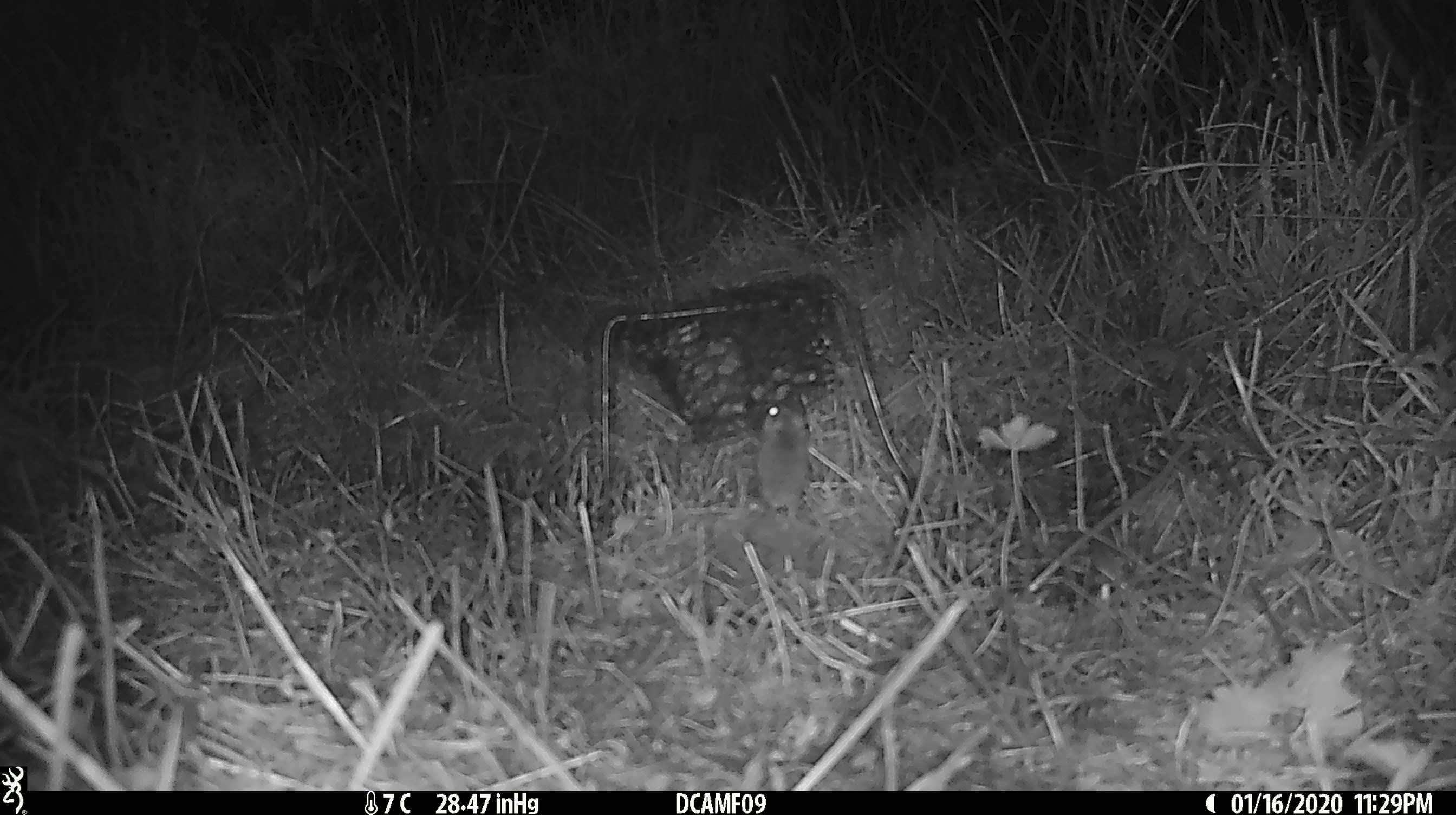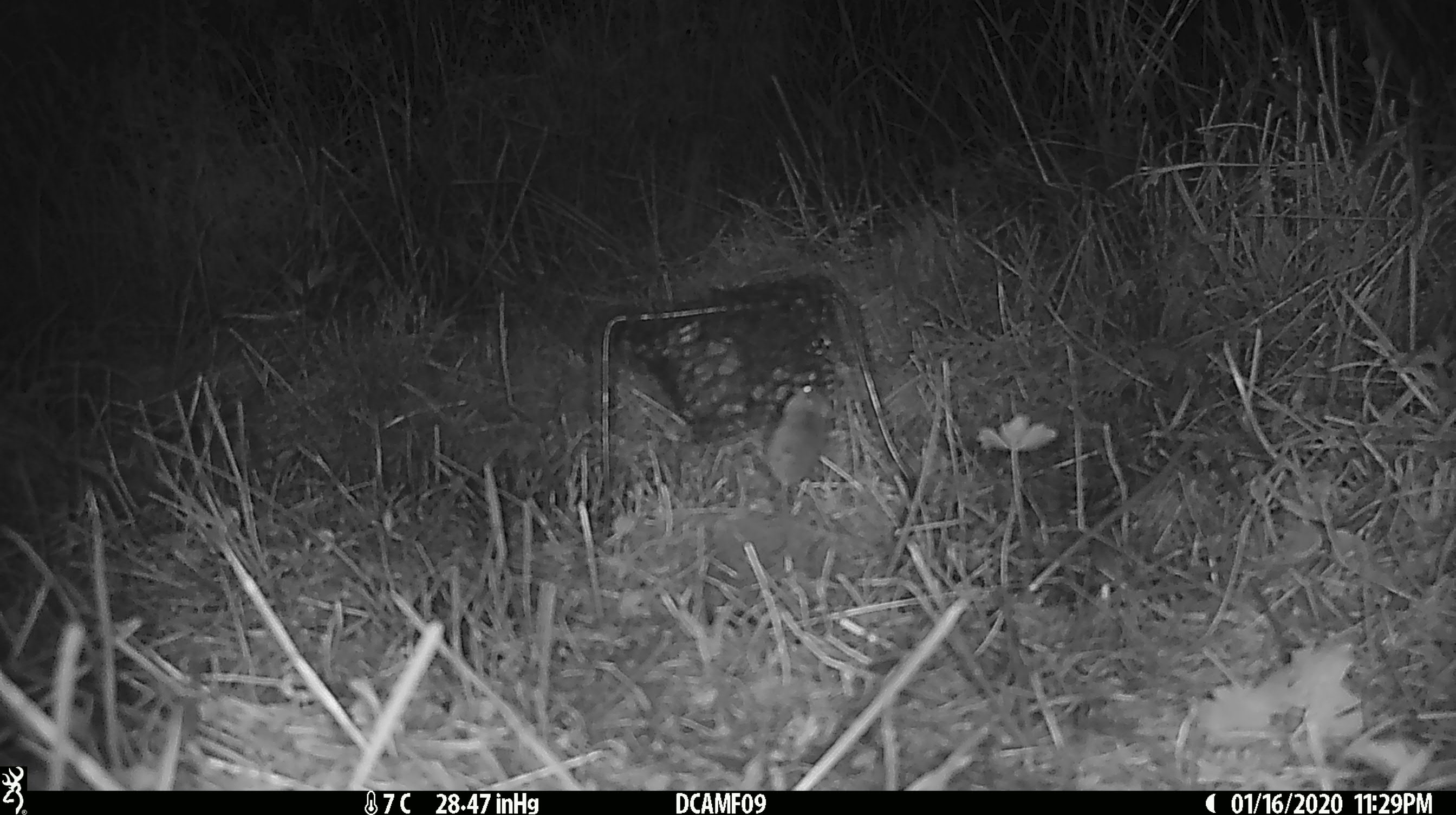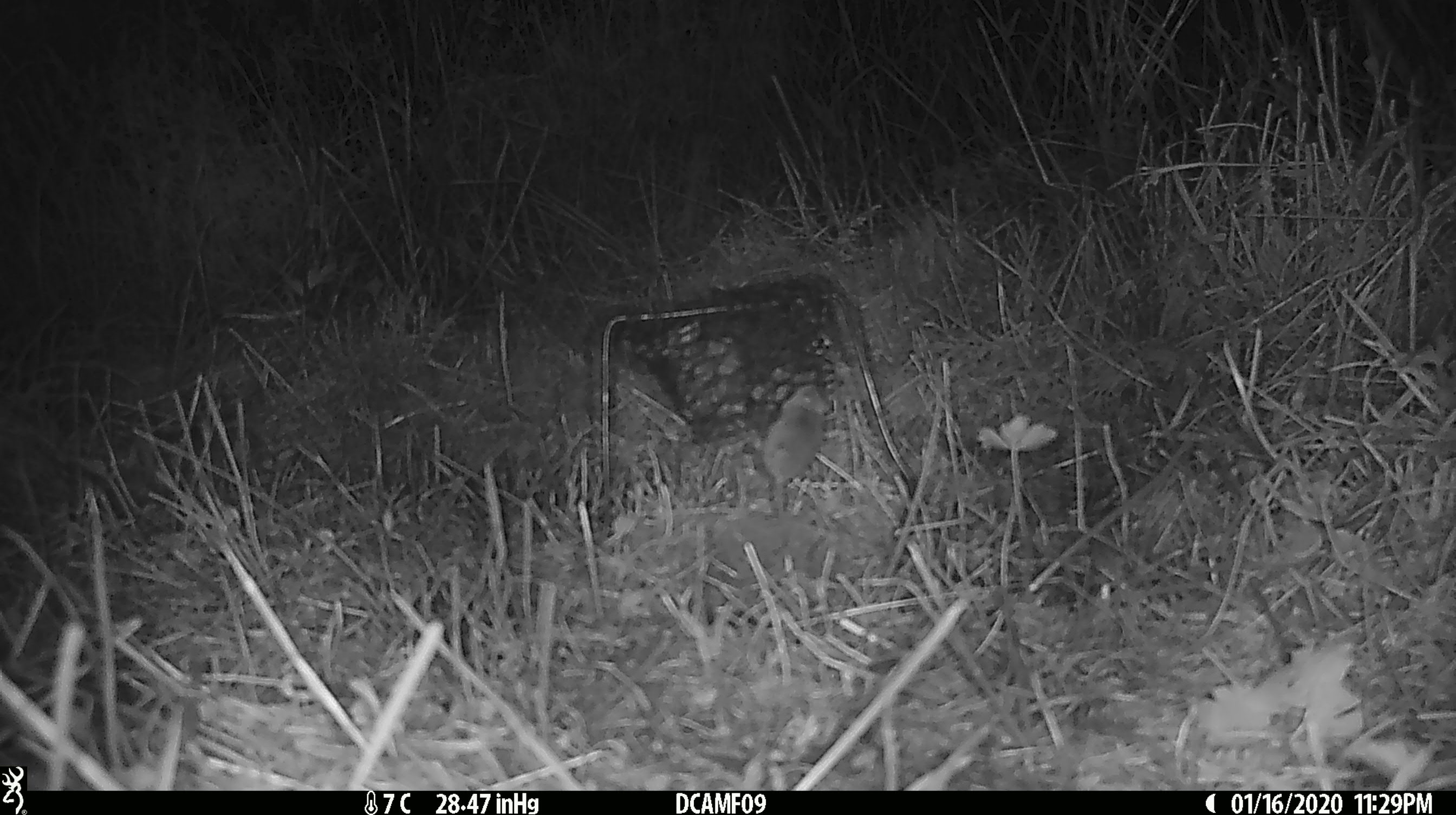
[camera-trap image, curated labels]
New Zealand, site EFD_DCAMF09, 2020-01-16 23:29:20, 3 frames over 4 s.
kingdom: Animalia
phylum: Chordata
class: Mammalia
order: Rodentia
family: Muridae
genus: Mus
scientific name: Mus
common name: mouse